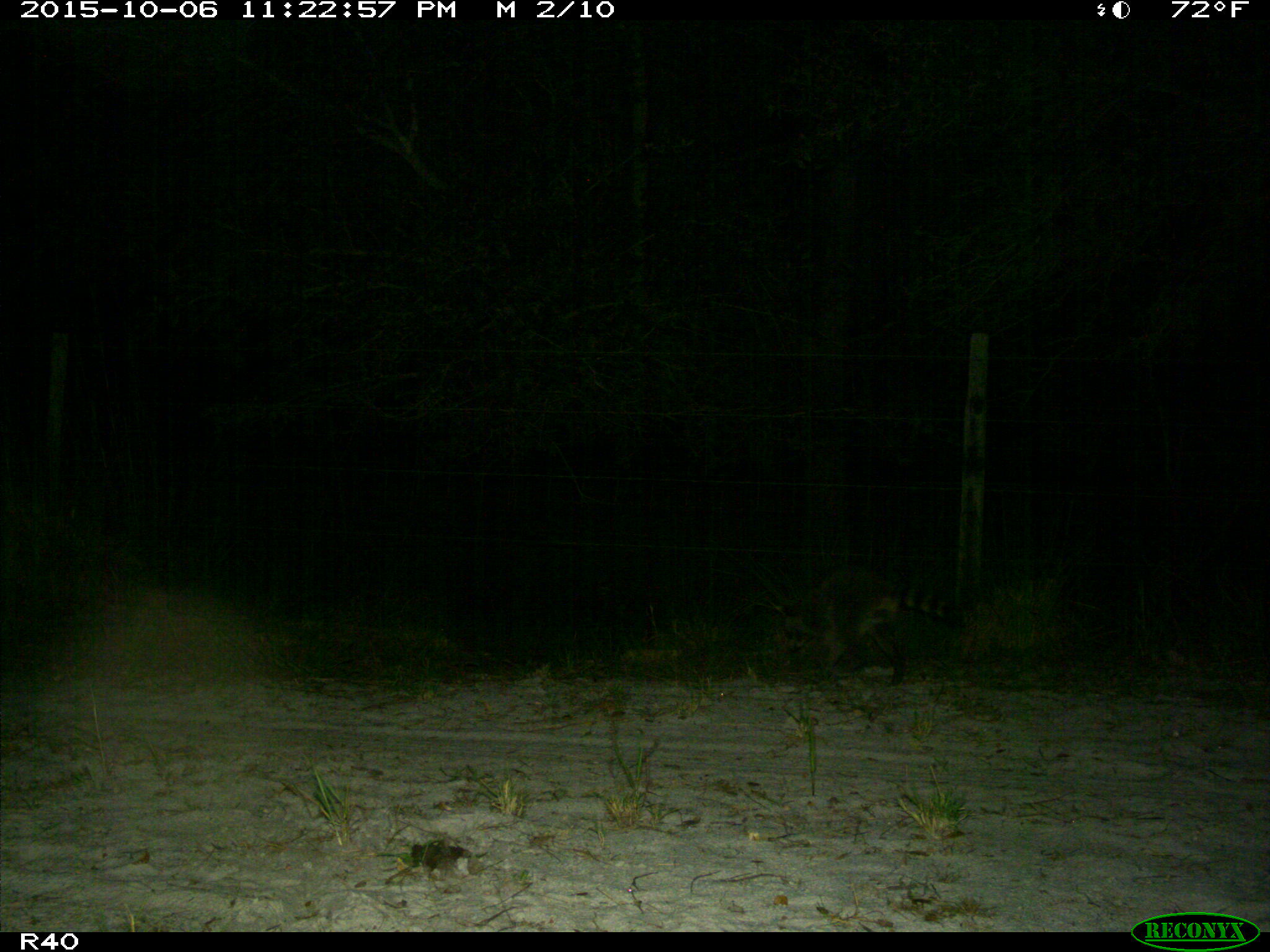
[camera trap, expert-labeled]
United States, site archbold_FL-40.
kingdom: Animalia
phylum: Chordata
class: Mammalia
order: Carnivora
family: Procyonidae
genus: Procyon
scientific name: Procyon lotor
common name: common raccoon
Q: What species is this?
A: Procyon lotor (common raccoon).